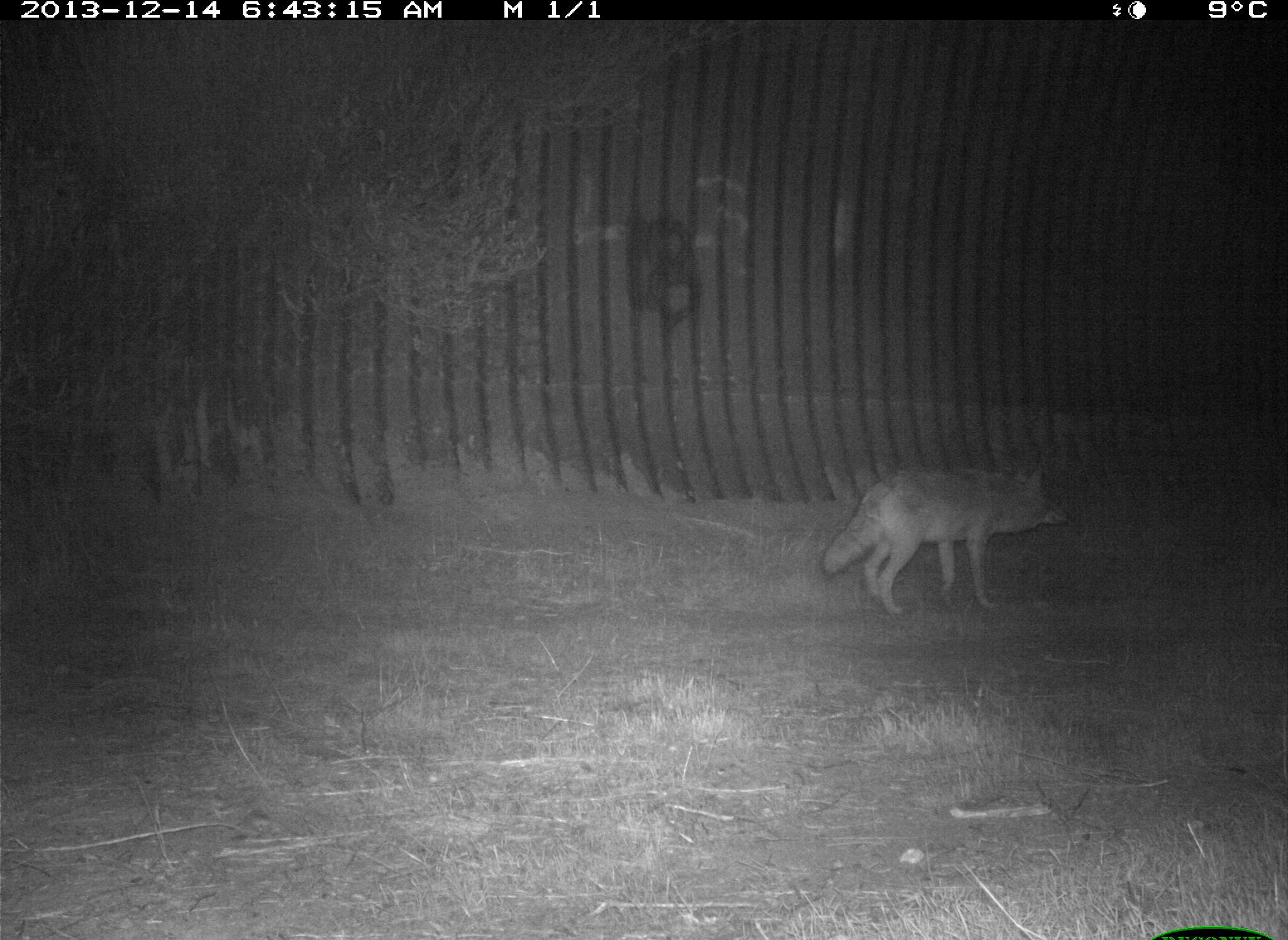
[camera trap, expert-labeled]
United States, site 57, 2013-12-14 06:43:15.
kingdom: Animalia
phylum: Chordata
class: Mammalia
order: Carnivora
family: Canidae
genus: Canis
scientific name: Canis latrans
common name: coyote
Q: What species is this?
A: Coyote (Canis latrans).